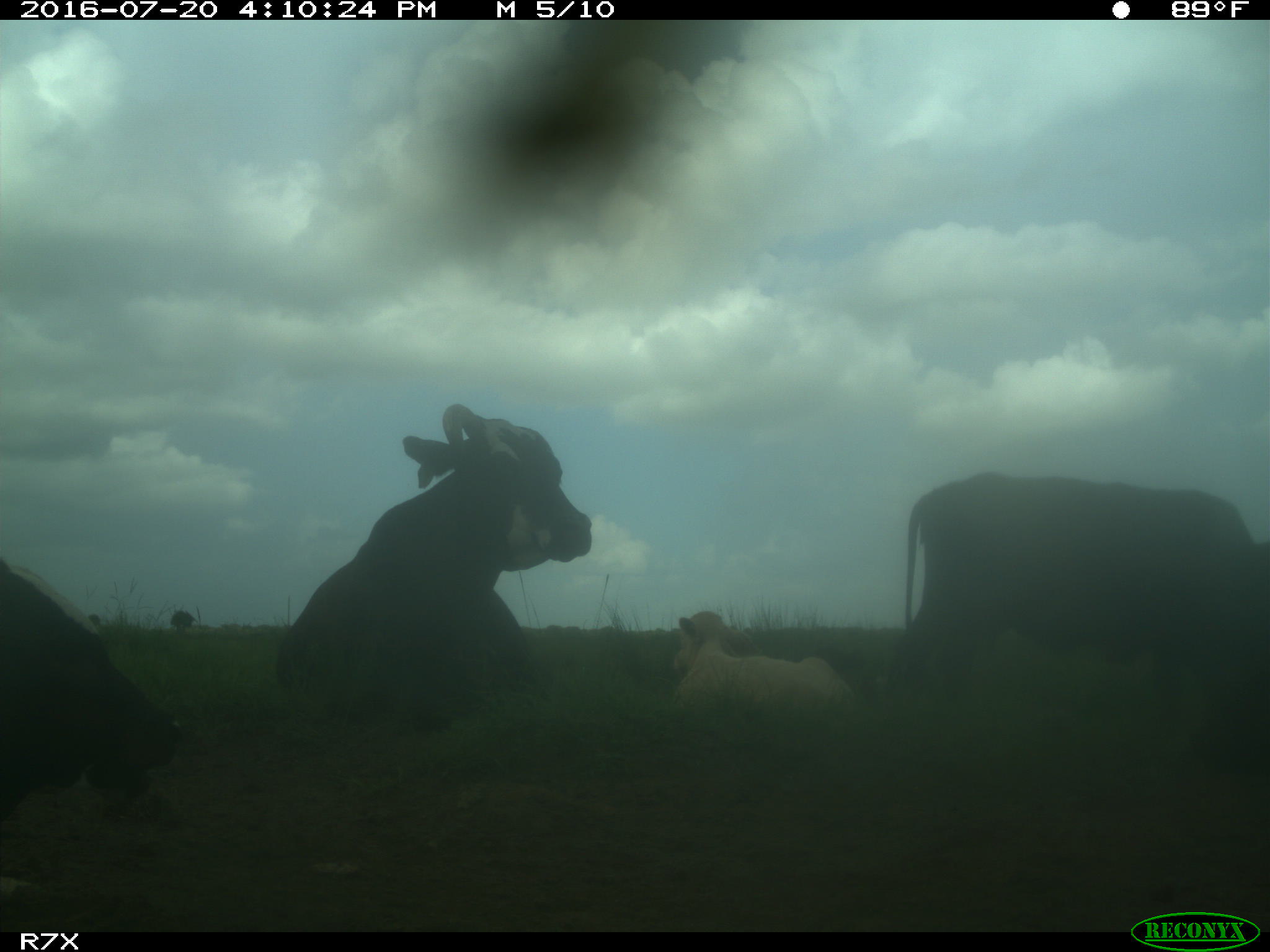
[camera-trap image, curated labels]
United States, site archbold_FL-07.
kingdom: Animalia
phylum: Chordata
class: Mammalia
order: Artiodactyla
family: Bovidae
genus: Bos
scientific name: Bos taurus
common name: domestic cow